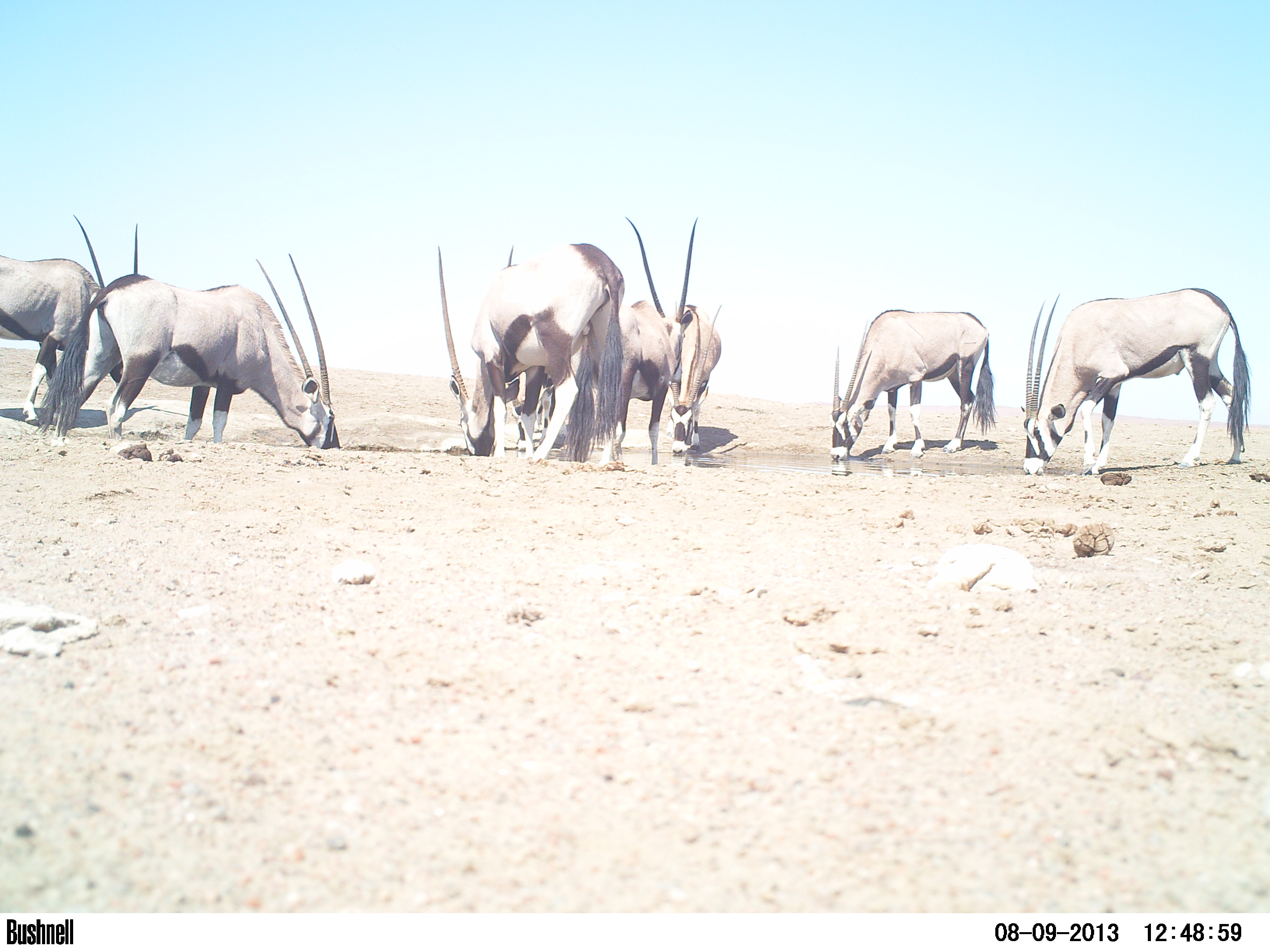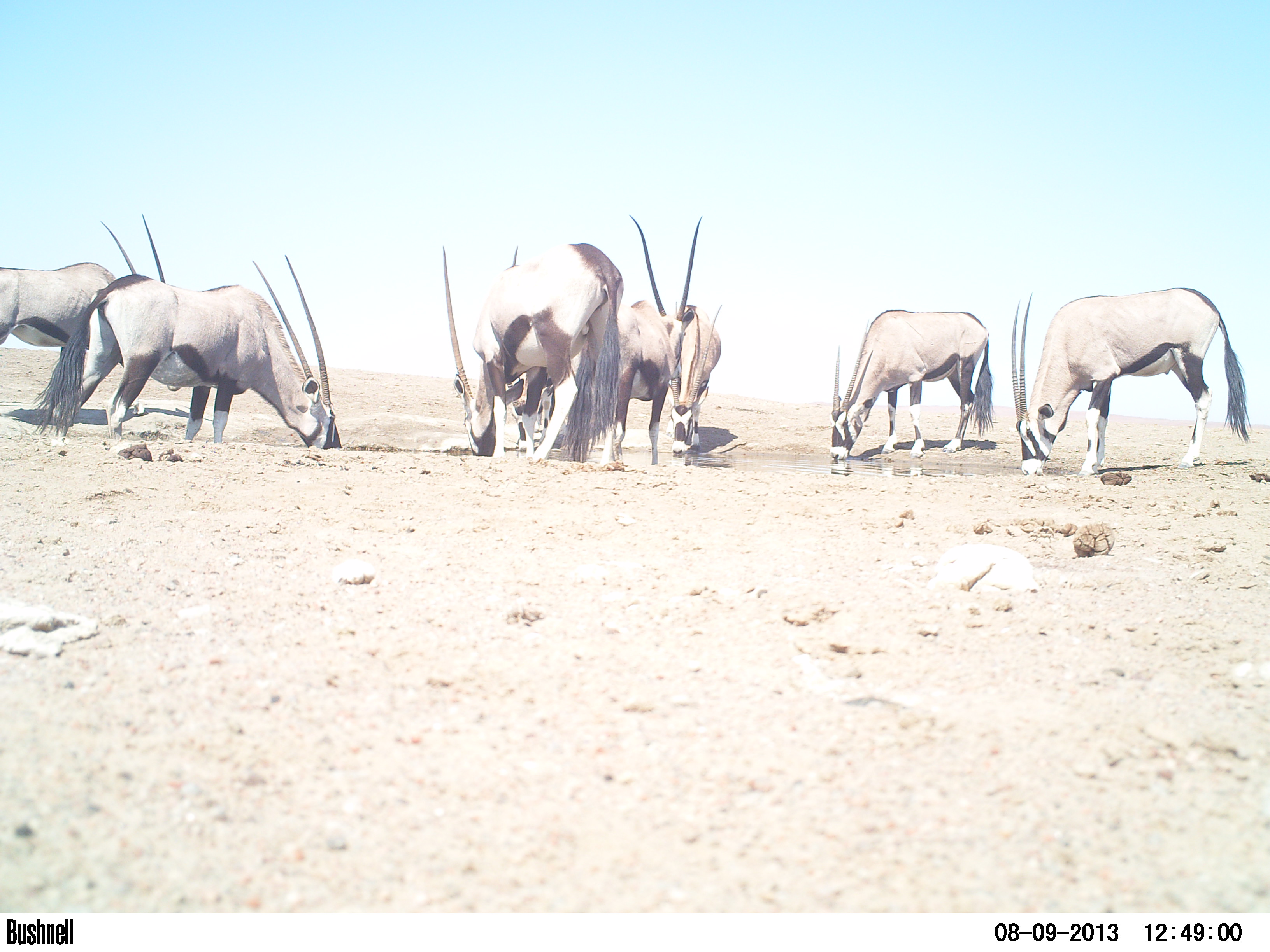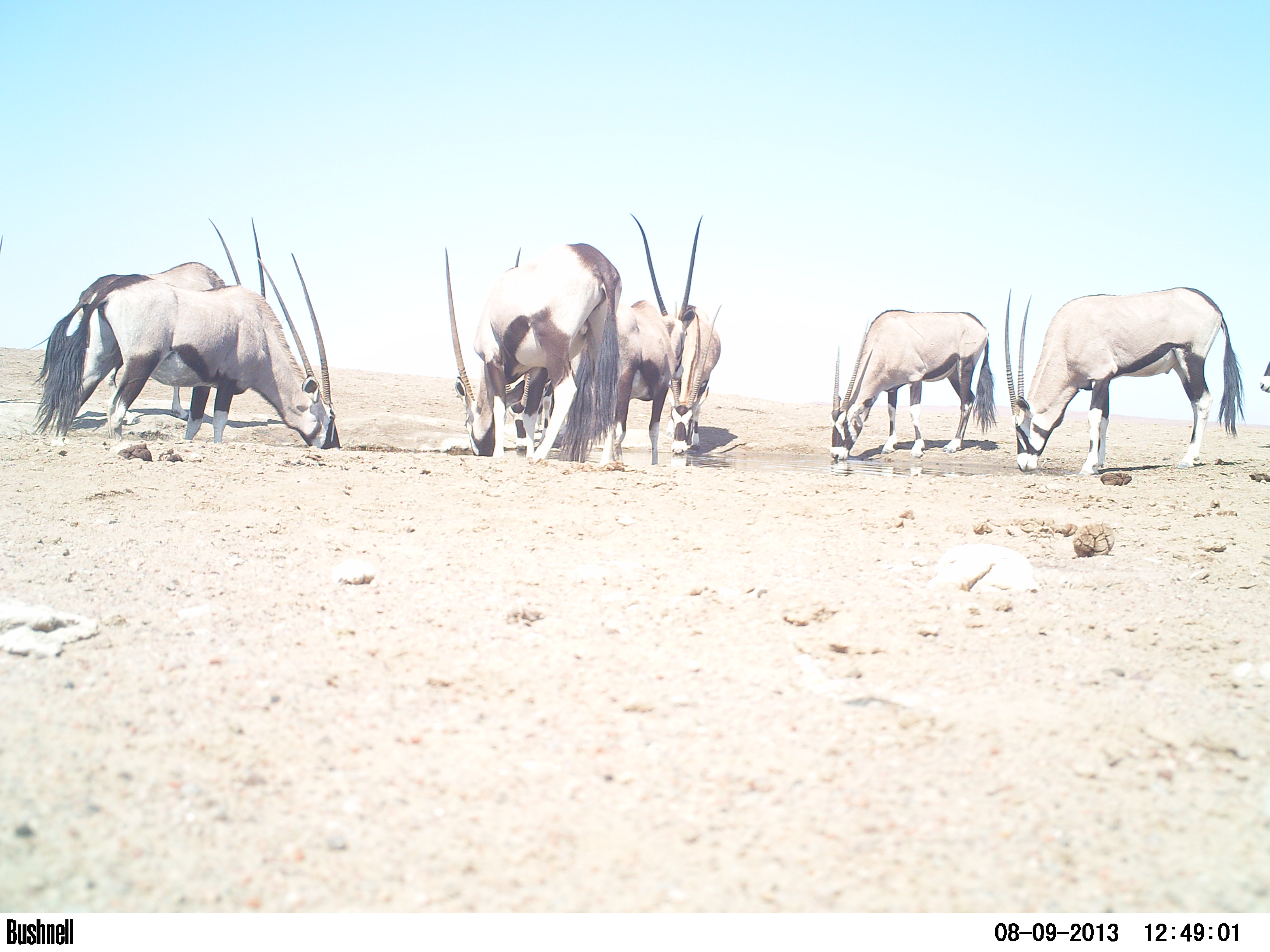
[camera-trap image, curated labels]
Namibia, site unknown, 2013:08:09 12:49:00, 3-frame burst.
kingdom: Animalia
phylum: Chordata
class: Mammalia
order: Artiodactyla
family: Bovidae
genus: Oryx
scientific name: Oryx gazella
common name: gemsbok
Oryx gazella (gemsbok).